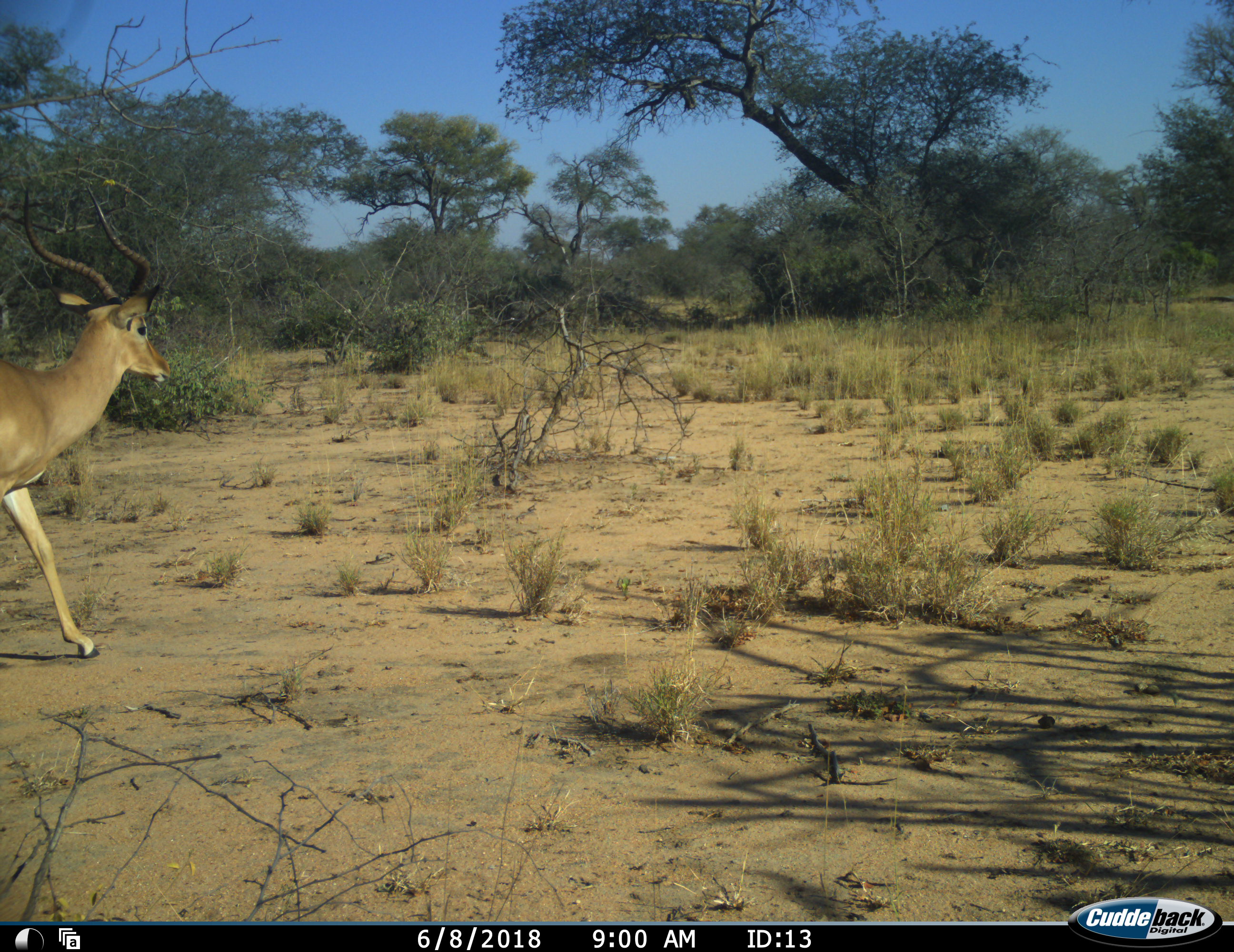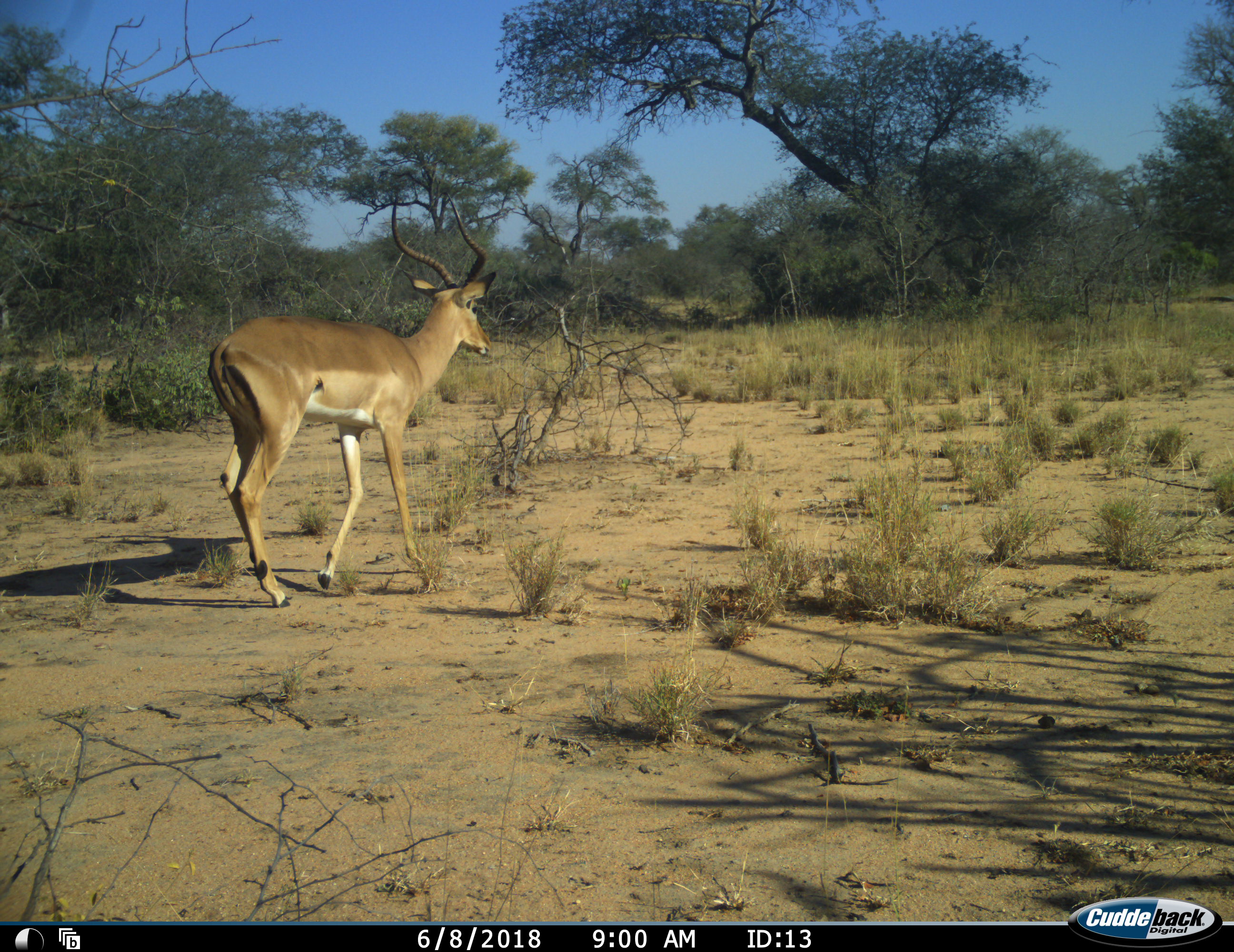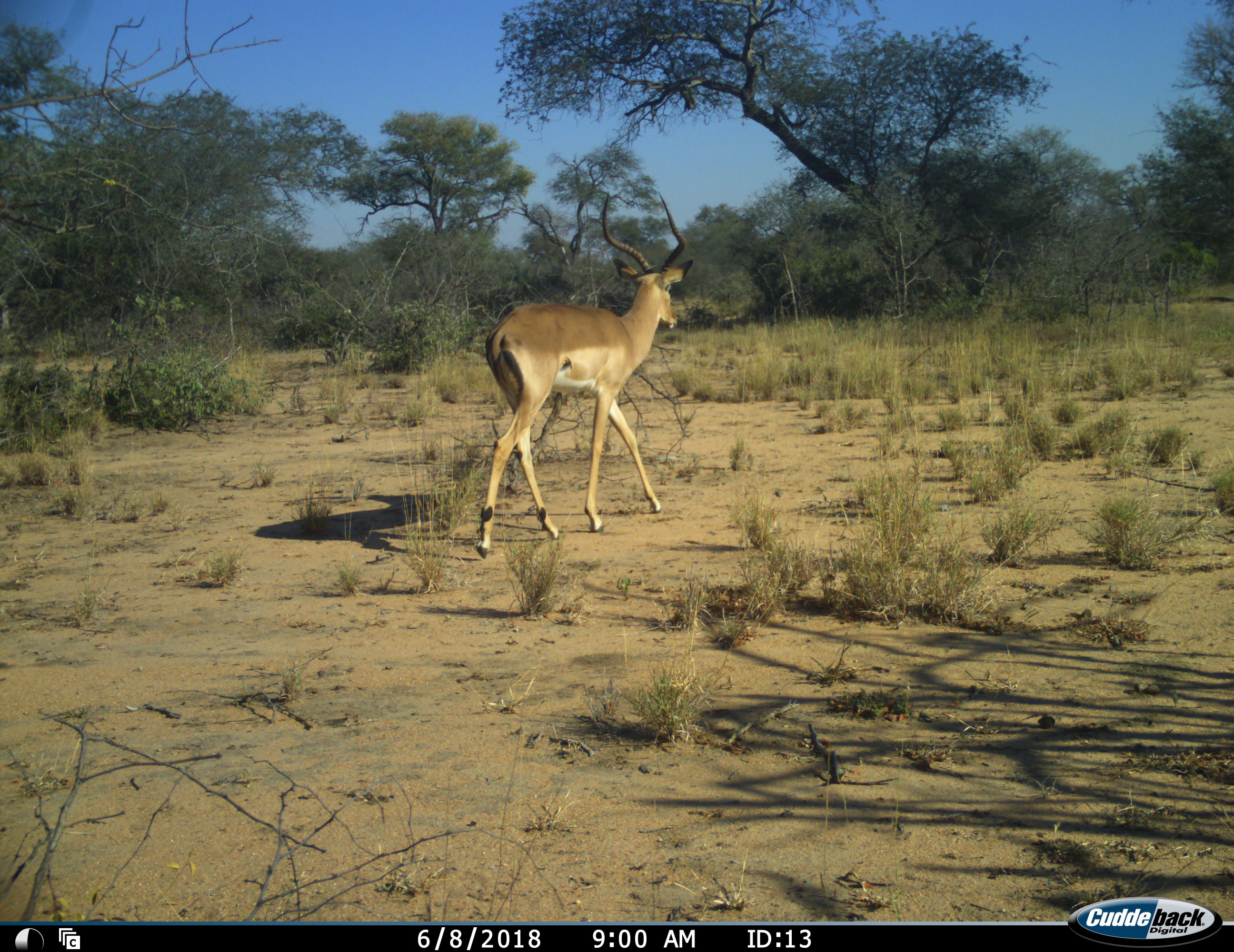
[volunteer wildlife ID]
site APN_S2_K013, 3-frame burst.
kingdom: Animalia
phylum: Chordata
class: Mammalia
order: Artiodactyla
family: Bovidae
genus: Aepyceros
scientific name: Aepyceros melampus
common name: impala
Impala (Aepyceros melampus), count 1. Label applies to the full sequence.